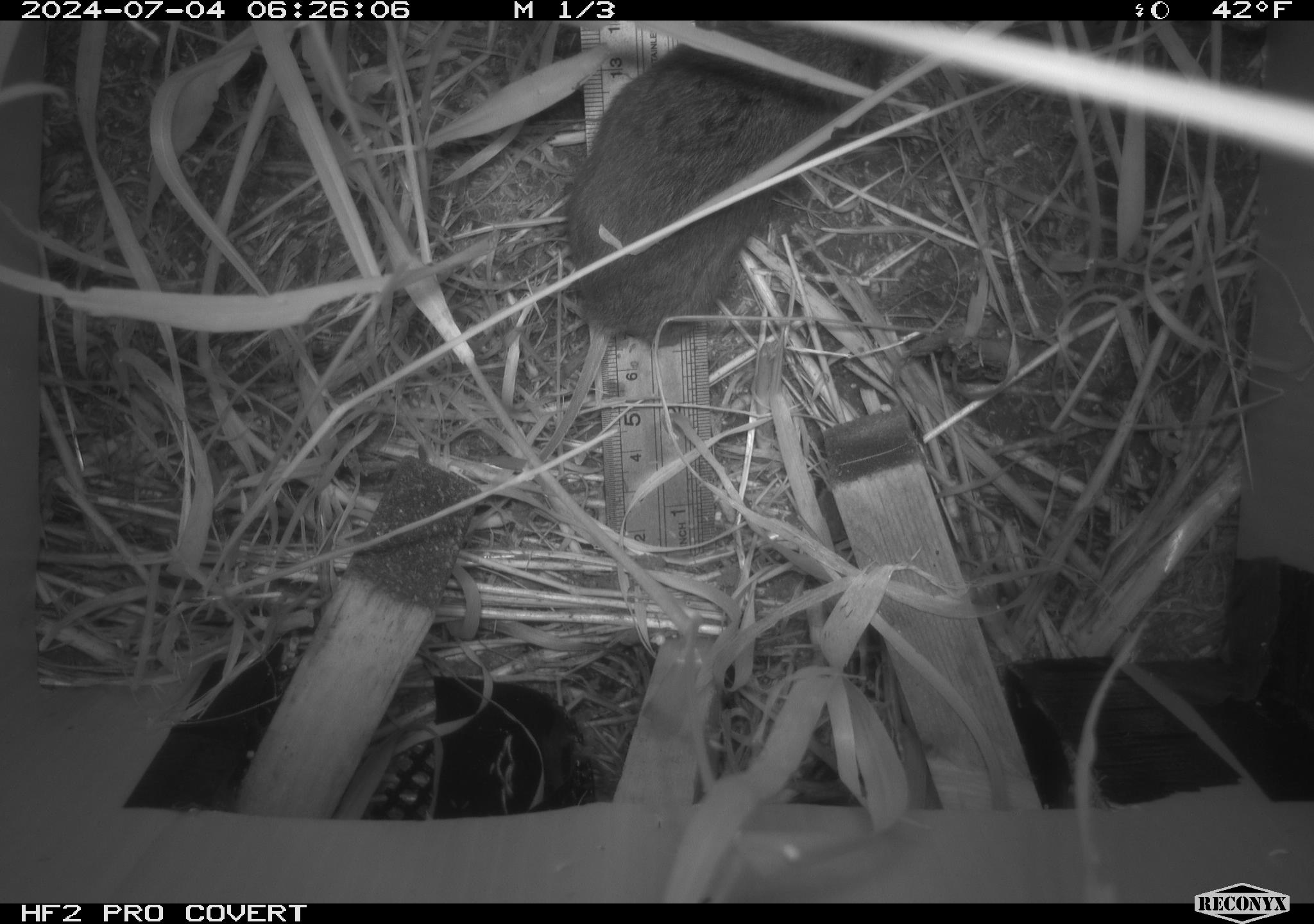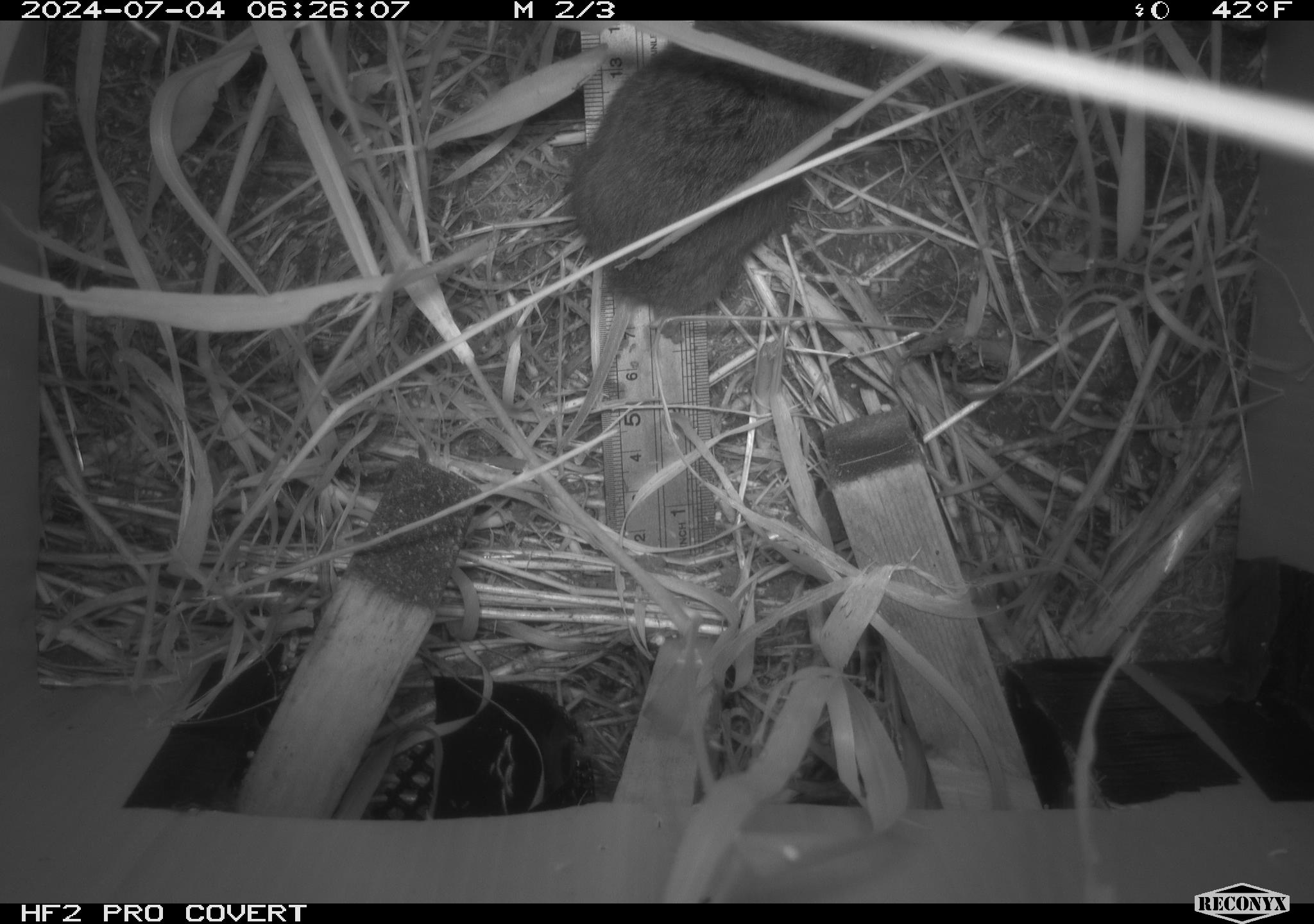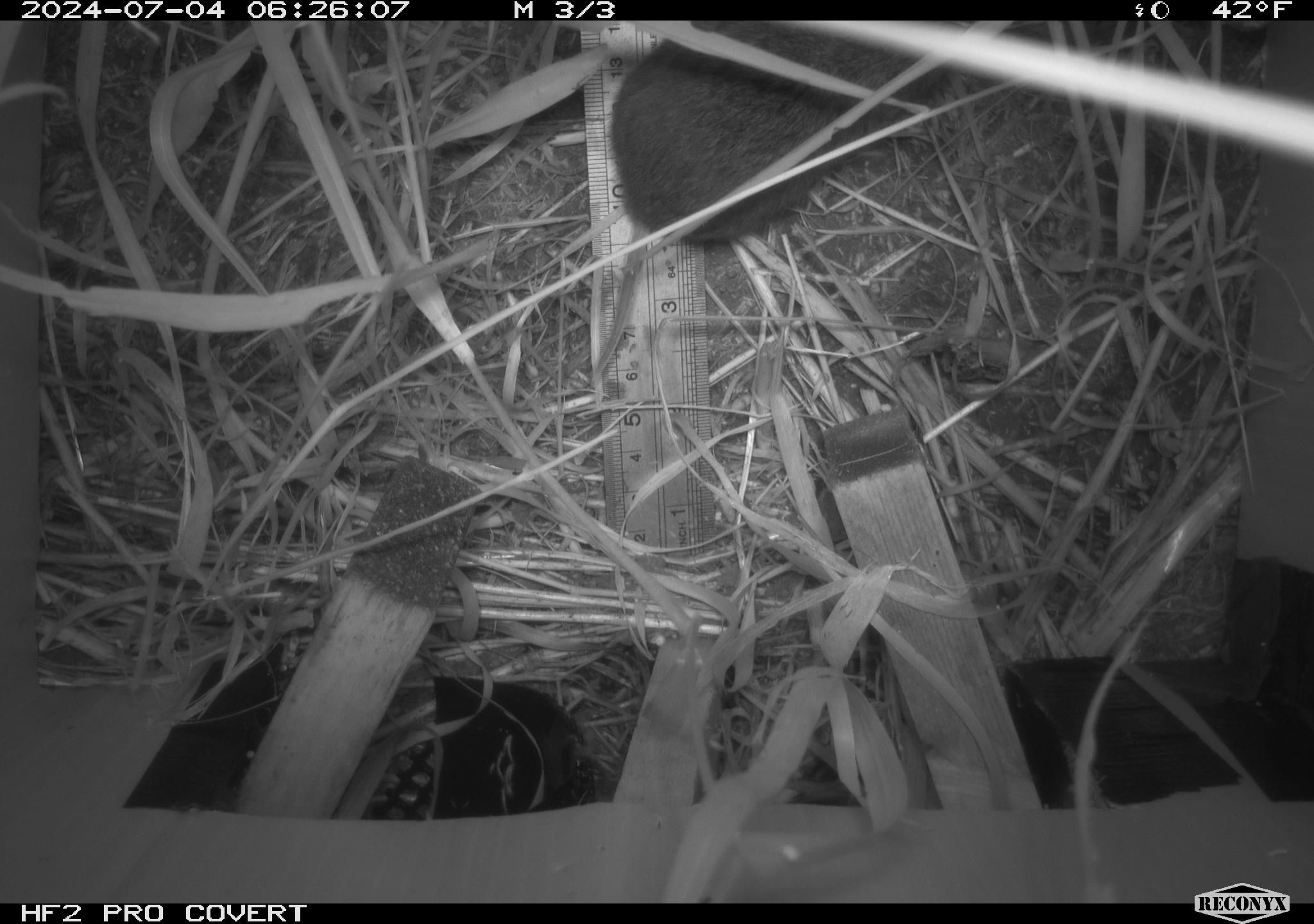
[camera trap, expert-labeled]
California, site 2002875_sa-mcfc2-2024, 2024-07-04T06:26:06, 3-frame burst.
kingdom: Animalia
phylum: Chordata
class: Mammalia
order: Rodentia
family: Cricetidae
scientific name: Arvicolinae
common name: voles, lemmings, and muskrats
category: arvicolinae subfamily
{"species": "arvicolinae subfamily (voles, lemmings, and muskrats) (Arvicolinae)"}